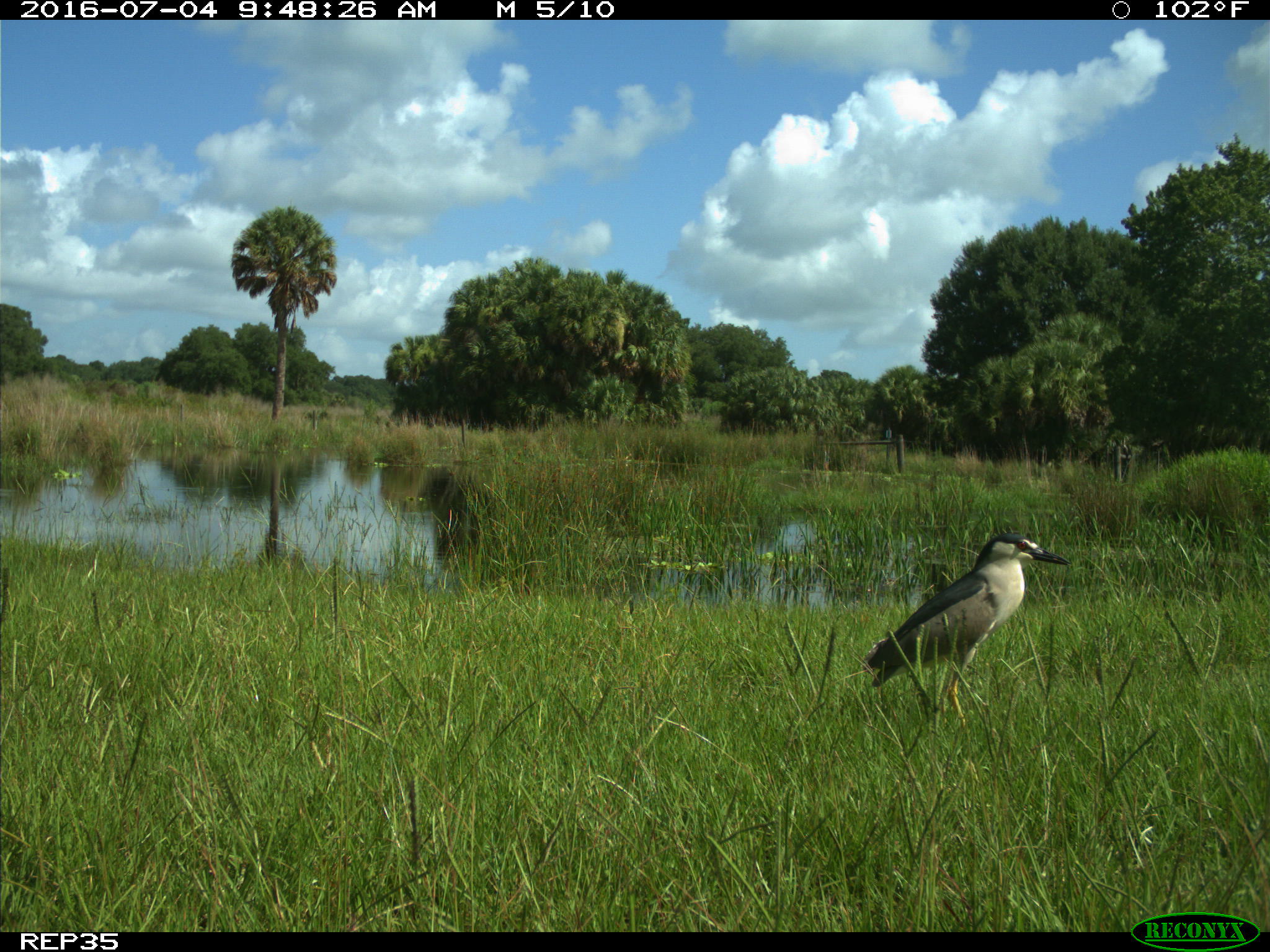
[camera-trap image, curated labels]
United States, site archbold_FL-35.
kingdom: Animalia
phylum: Chordata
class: Aves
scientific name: Aves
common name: birds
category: unidentified bird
Unidentified bird (birds) (Aves).